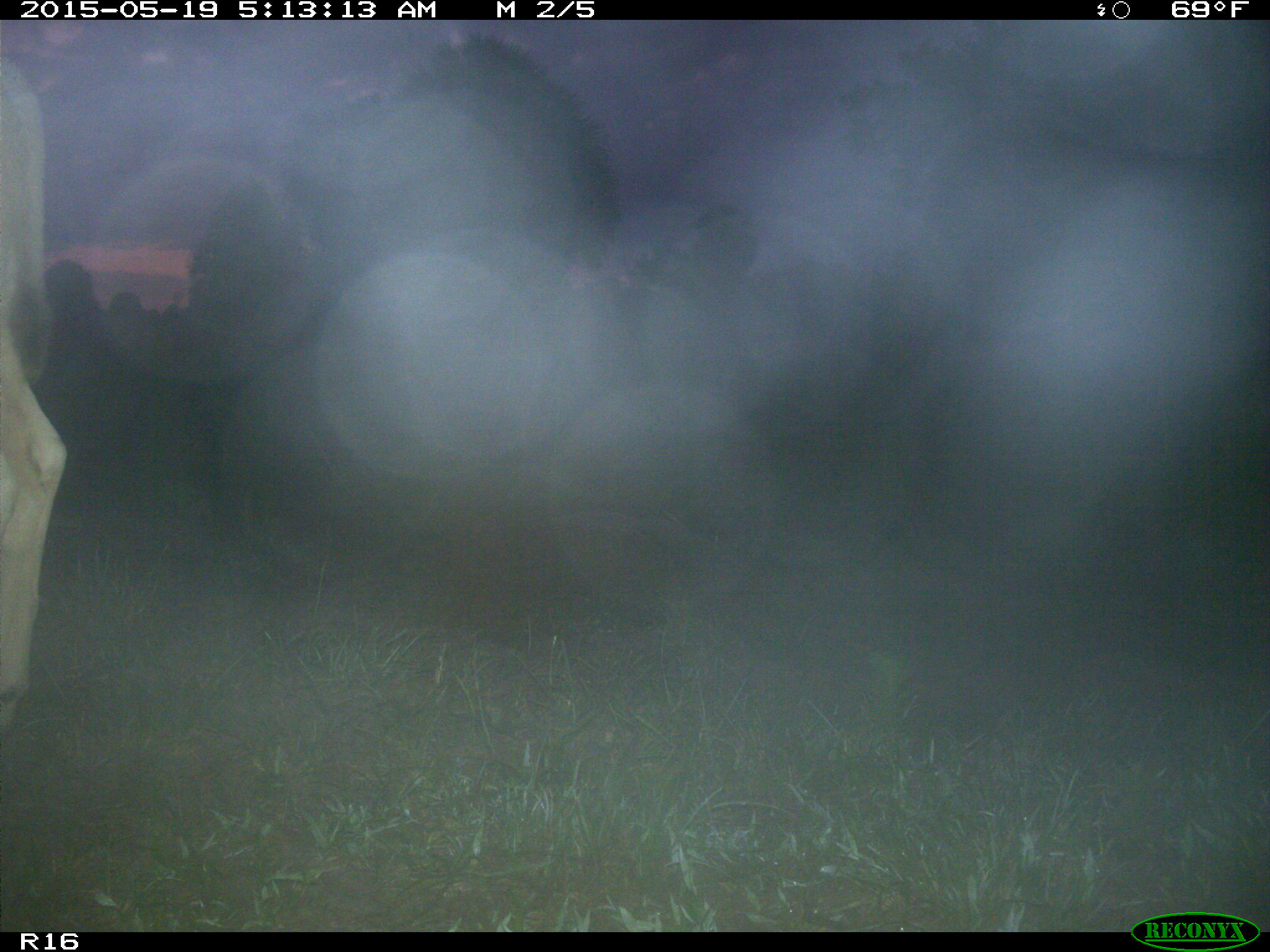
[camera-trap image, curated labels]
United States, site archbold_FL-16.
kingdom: Animalia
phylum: Chordata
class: Mammalia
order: Artiodactyla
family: Bovidae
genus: Bos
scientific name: Bos taurus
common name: domestic cow